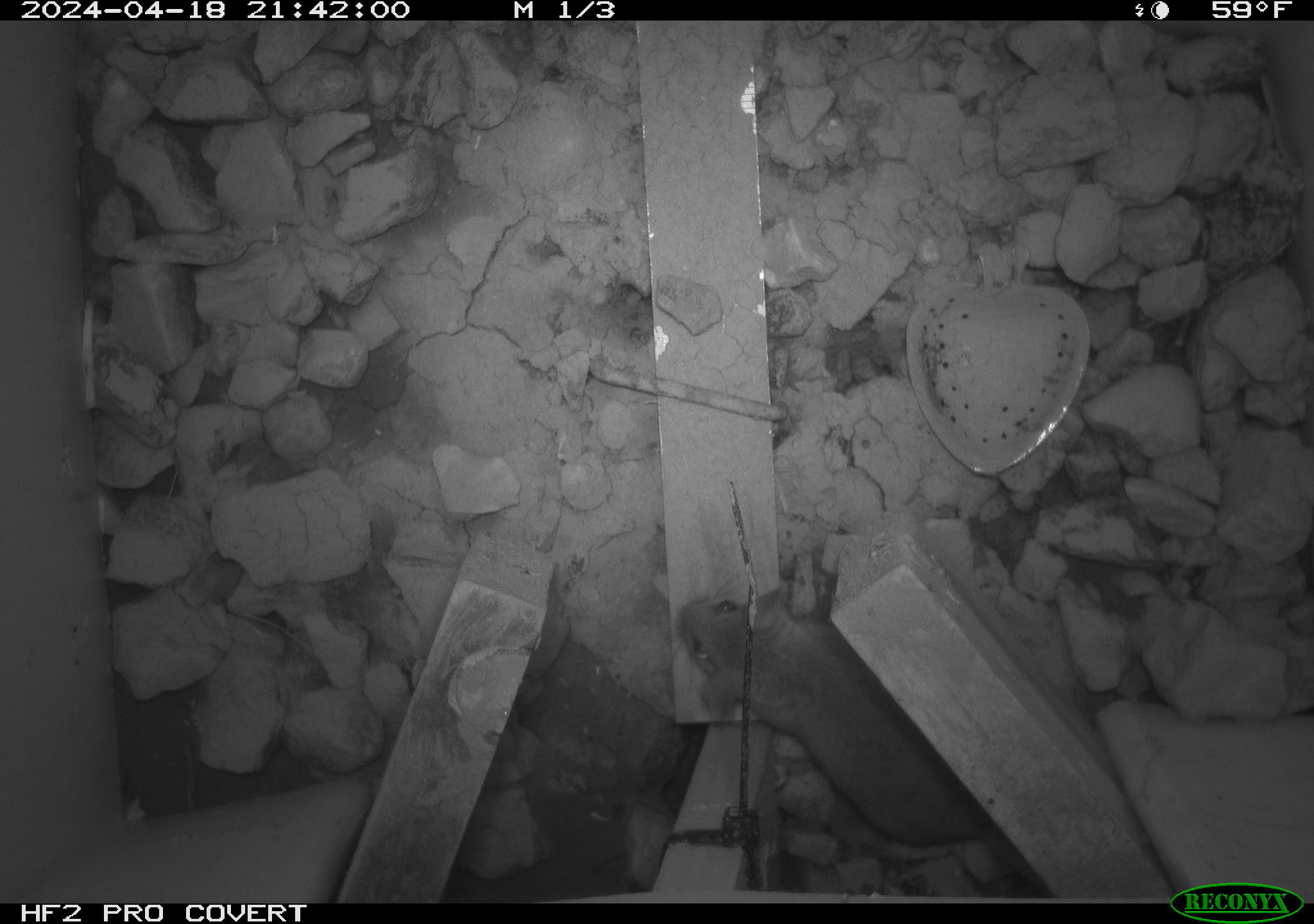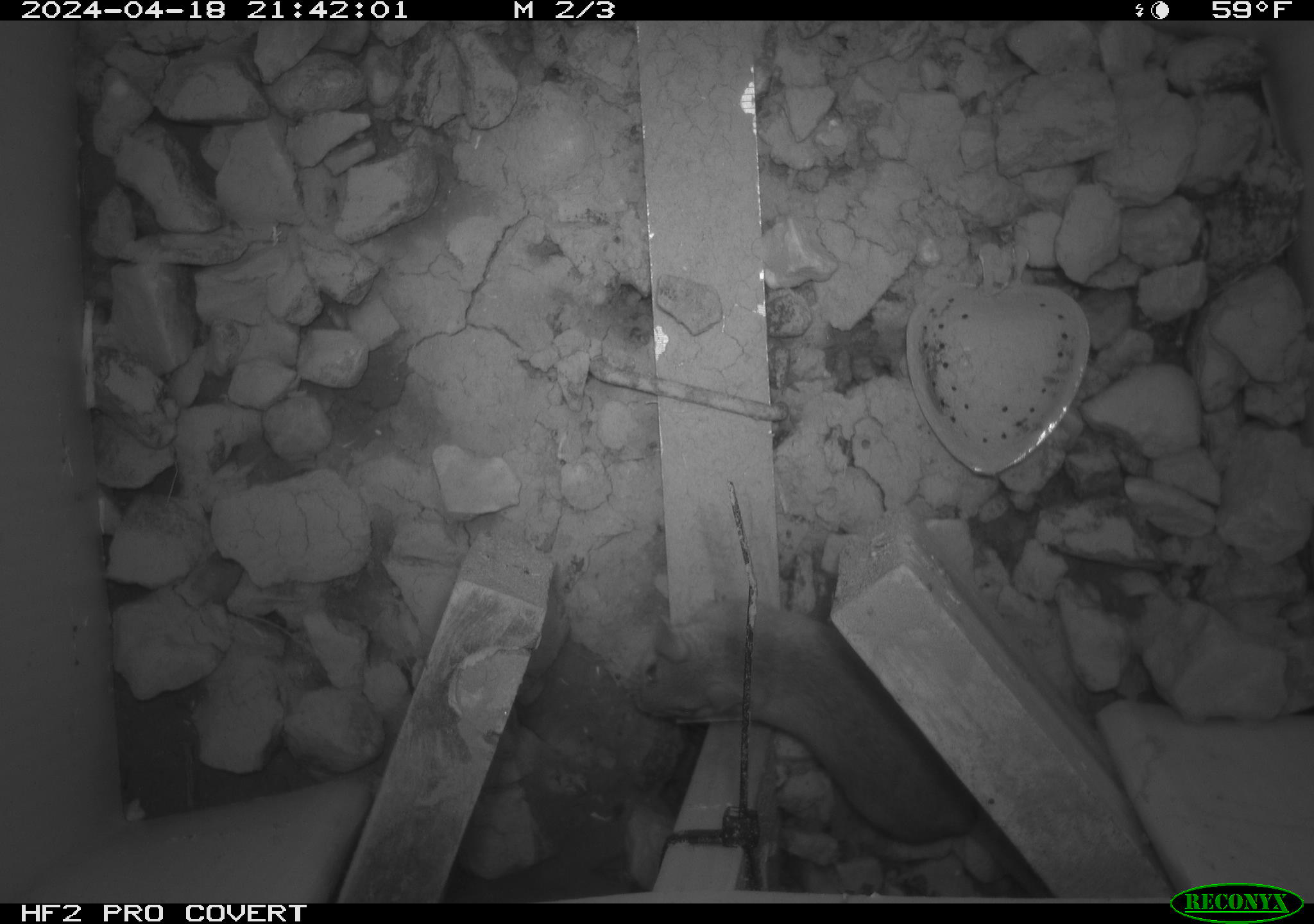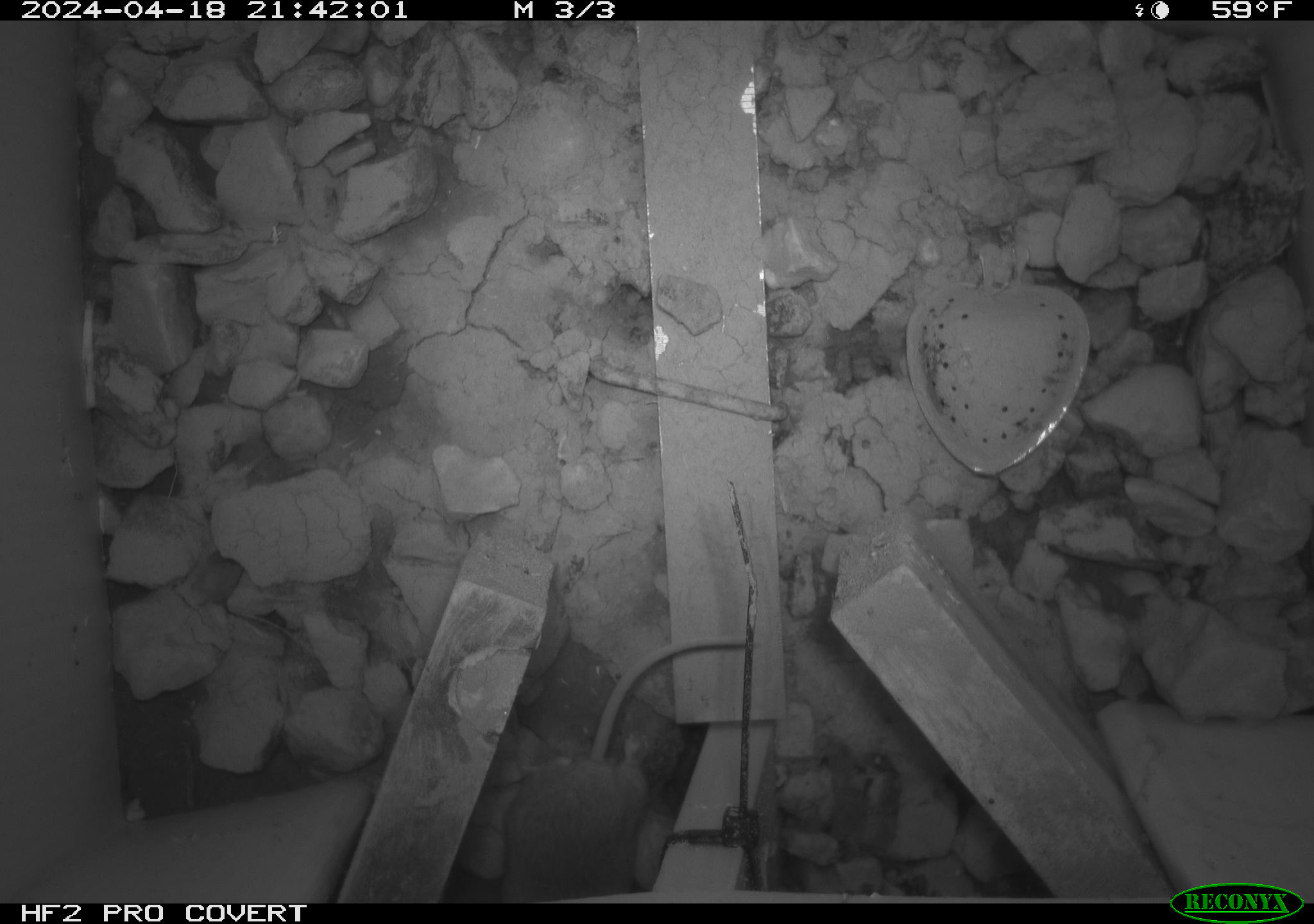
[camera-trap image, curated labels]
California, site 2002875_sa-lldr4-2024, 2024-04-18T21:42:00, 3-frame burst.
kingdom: Animalia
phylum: Chordata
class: Mammalia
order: Rodentia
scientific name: Rodentia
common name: rodent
Rodent (Rodentia).